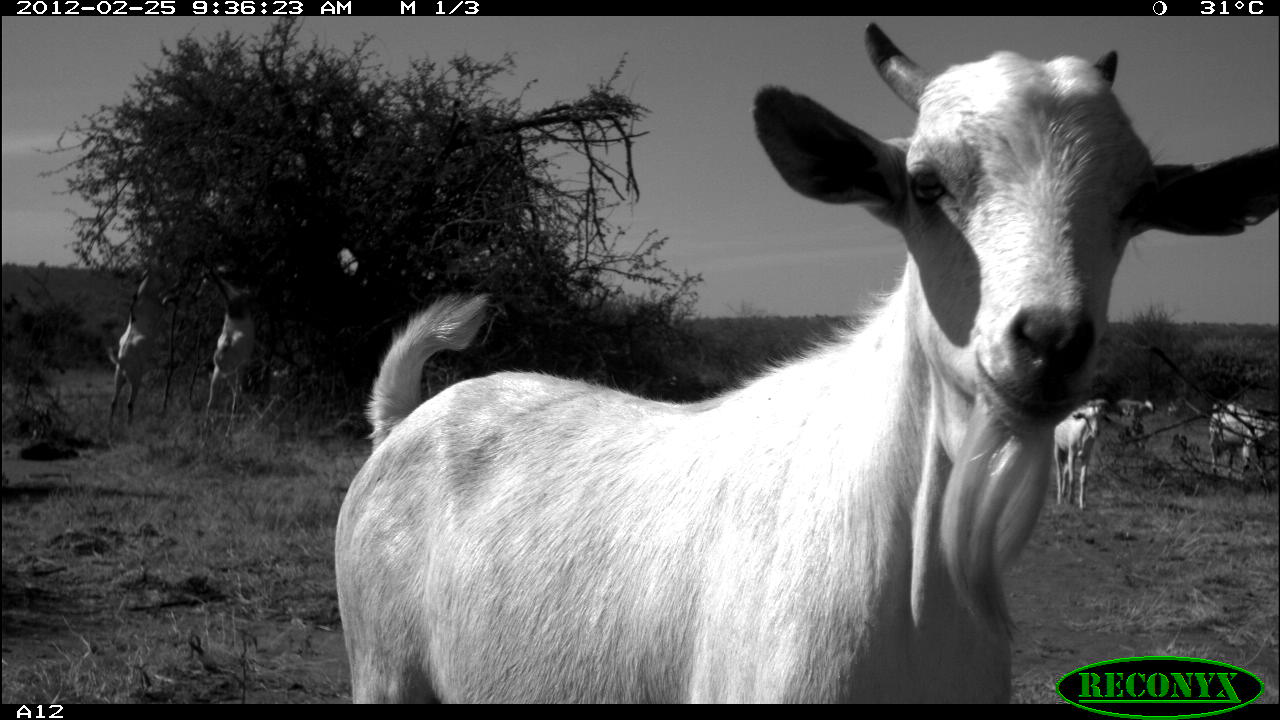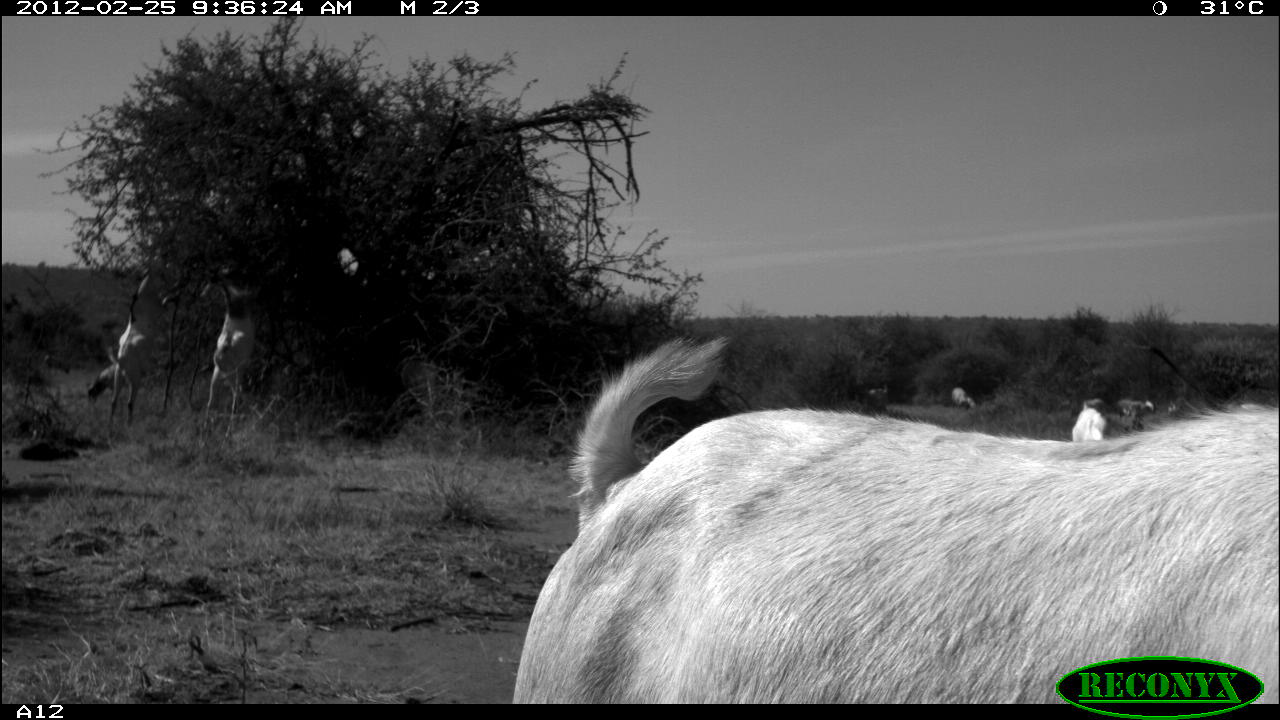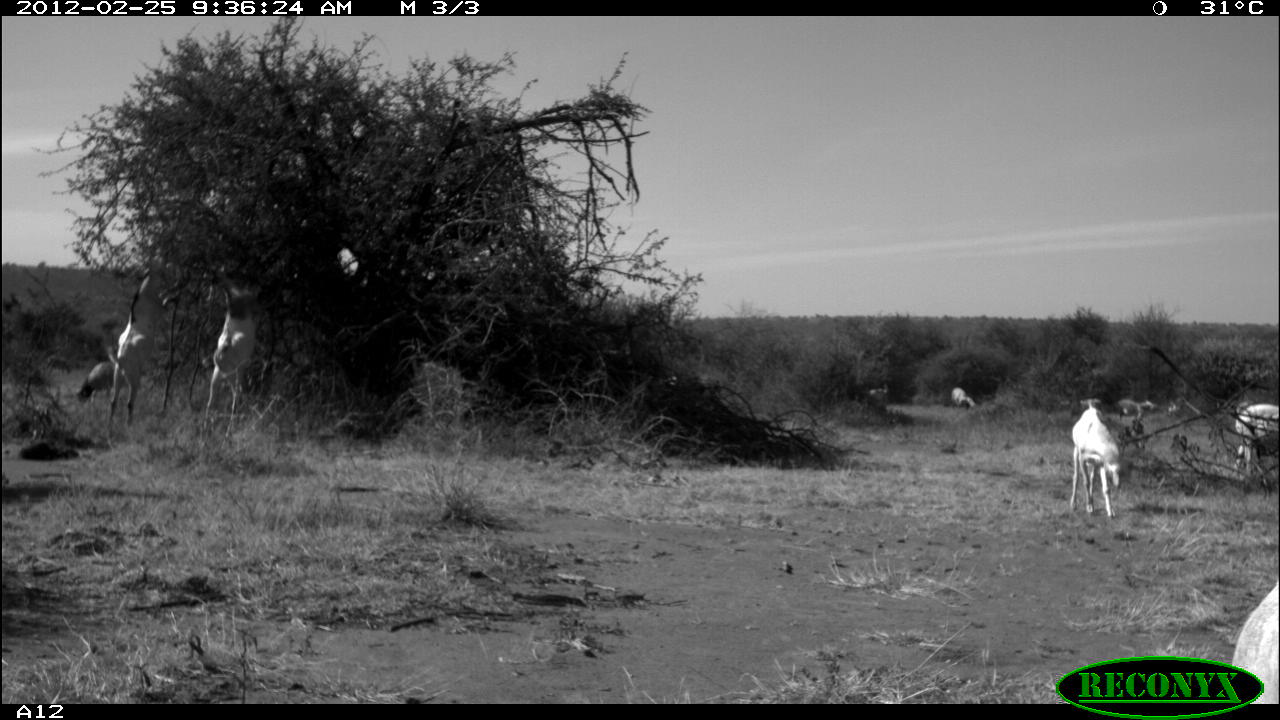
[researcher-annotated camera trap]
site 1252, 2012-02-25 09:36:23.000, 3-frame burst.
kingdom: Animalia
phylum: Chordata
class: Mammalia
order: Artiodactyla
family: Bovidae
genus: Capra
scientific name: Capra aegagrus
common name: wild goat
Capra aegagrus (wild goat), count 6.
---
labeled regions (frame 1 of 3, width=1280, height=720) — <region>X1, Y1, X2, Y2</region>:
capra aegagrus: <region>345, 14, 1278, 706</region>; <region>96, 250, 185, 421</region>; <region>191, 256, 264, 437</region>; <region>1199, 389, 1279, 478</region>; <region>1051, 398, 1109, 512</region>; <region>1110, 387, 1162, 431</region>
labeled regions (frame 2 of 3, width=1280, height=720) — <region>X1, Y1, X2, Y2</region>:
capra aegagrus: <region>508, 326, 1280, 703</region>; <region>100, 256, 181, 419</region>; <region>197, 259, 274, 429</region>; <region>76, 354, 145, 405</region>; <region>1060, 395, 1110, 447</region>; <region>1117, 391, 1163, 424</region>; <region>948, 377, 982, 416</region>; <region>37, 344, 70, 378</region>; <region>862, 378, 891, 409</region>